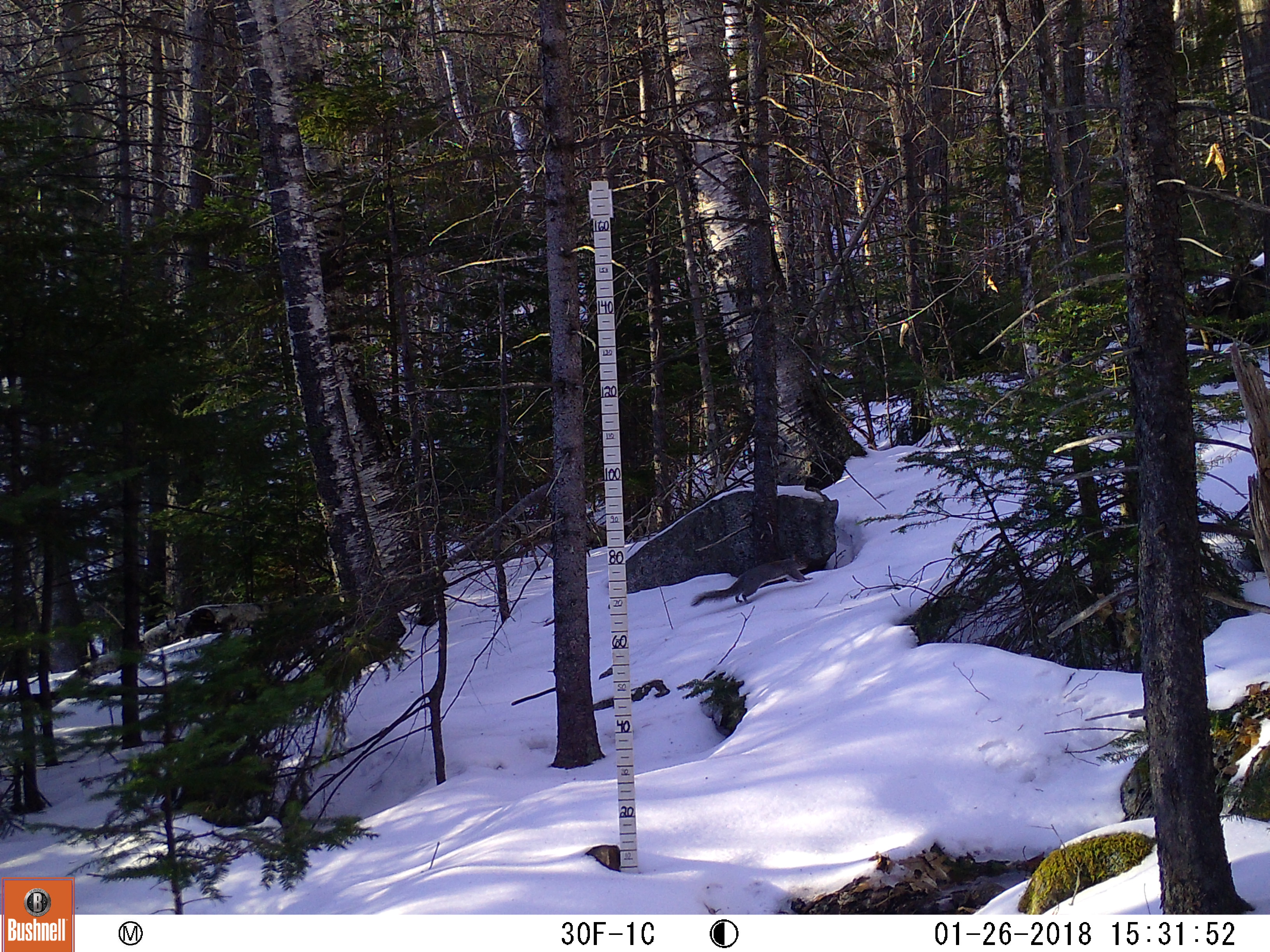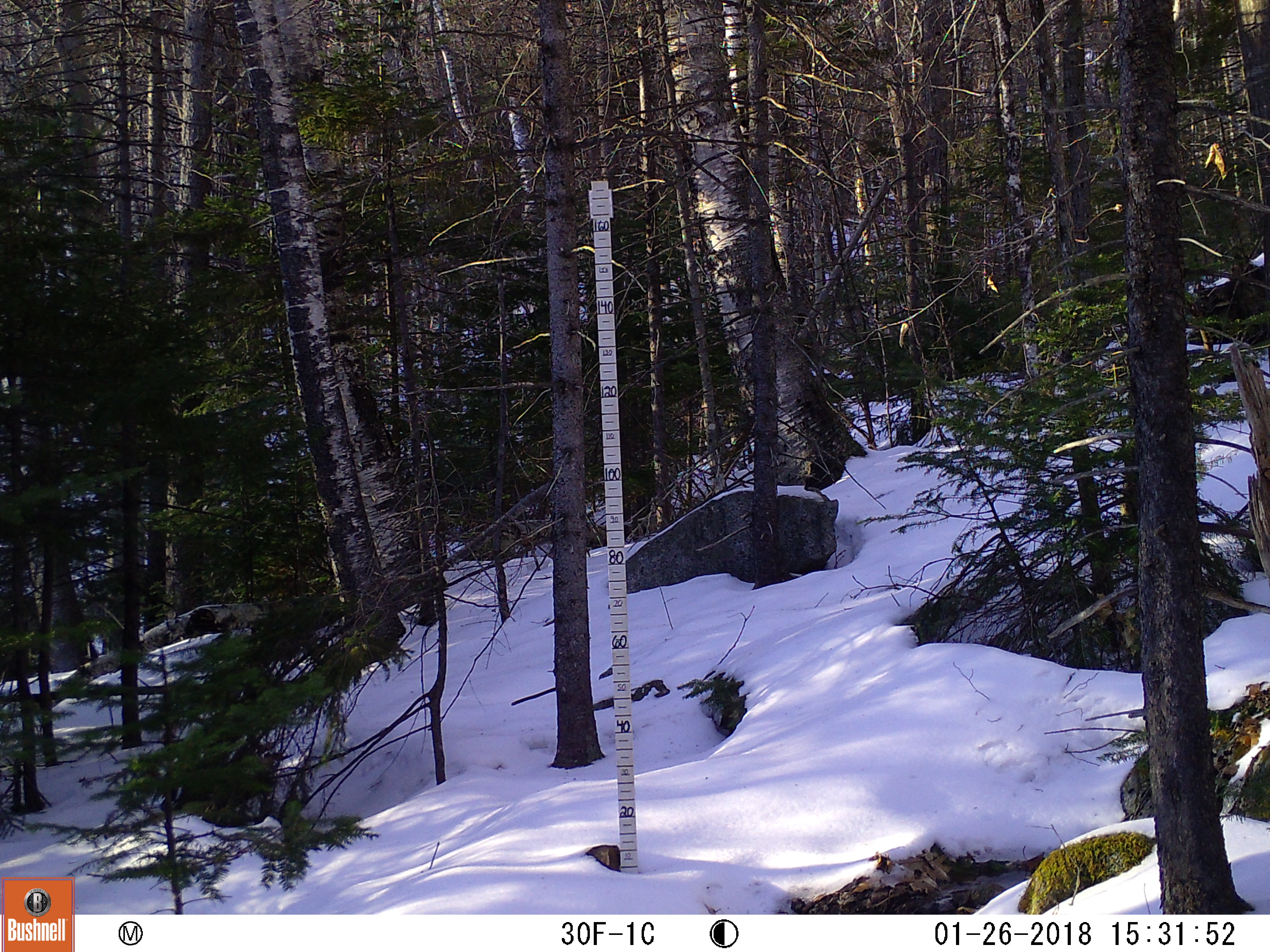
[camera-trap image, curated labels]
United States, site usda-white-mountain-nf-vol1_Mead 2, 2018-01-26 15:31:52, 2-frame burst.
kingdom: Animalia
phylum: Chordata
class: Mammalia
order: Rodentia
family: Sciuridae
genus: Sciurus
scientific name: Sciurus carolinensis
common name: gray squirrel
Gray squirrel (Sciurus carolinensis).